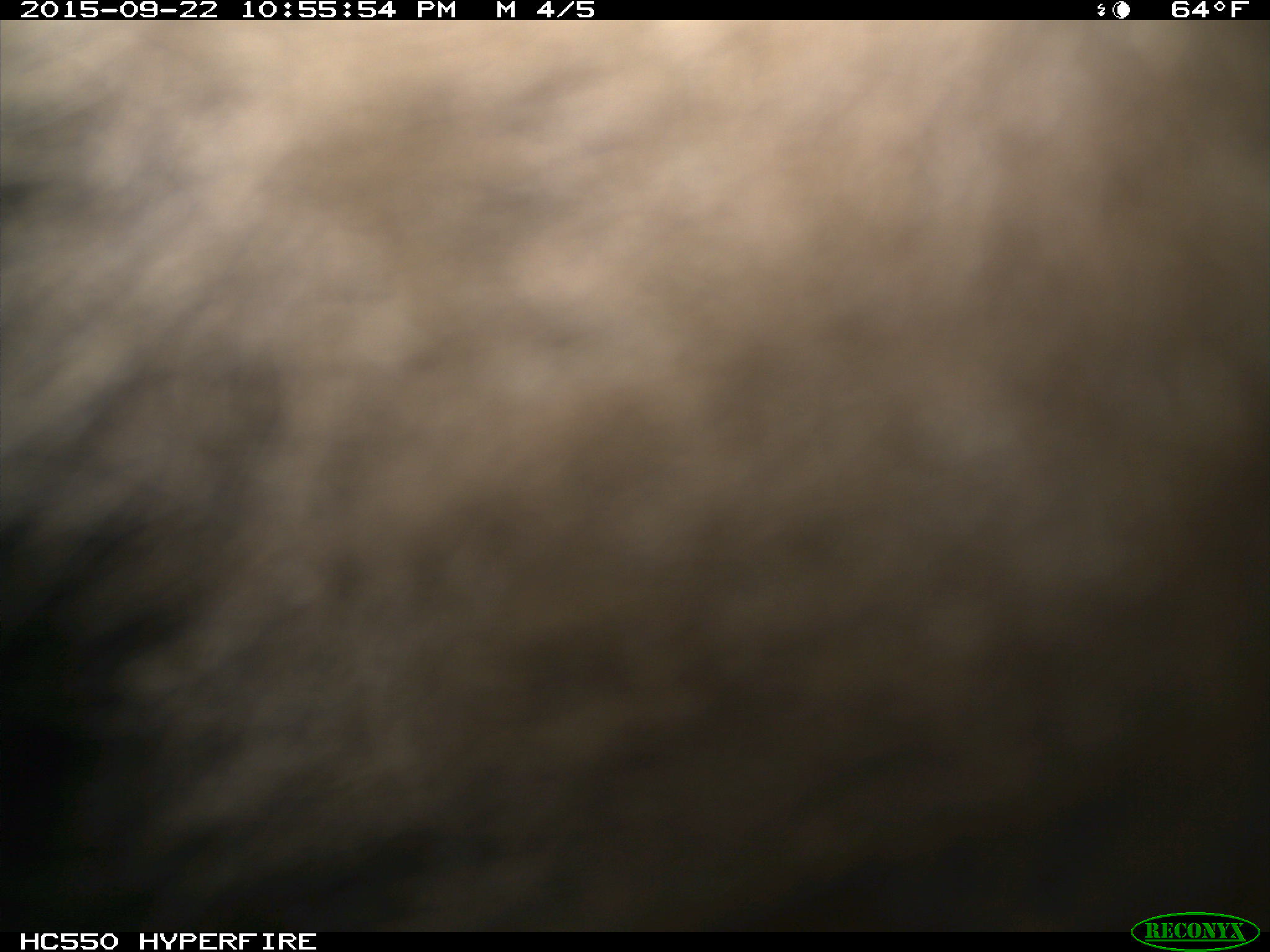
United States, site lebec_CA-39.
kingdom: Animalia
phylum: Chordata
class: Mammalia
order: Carnivora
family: Ursidae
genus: Ursus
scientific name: Ursus americanus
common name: american black bear